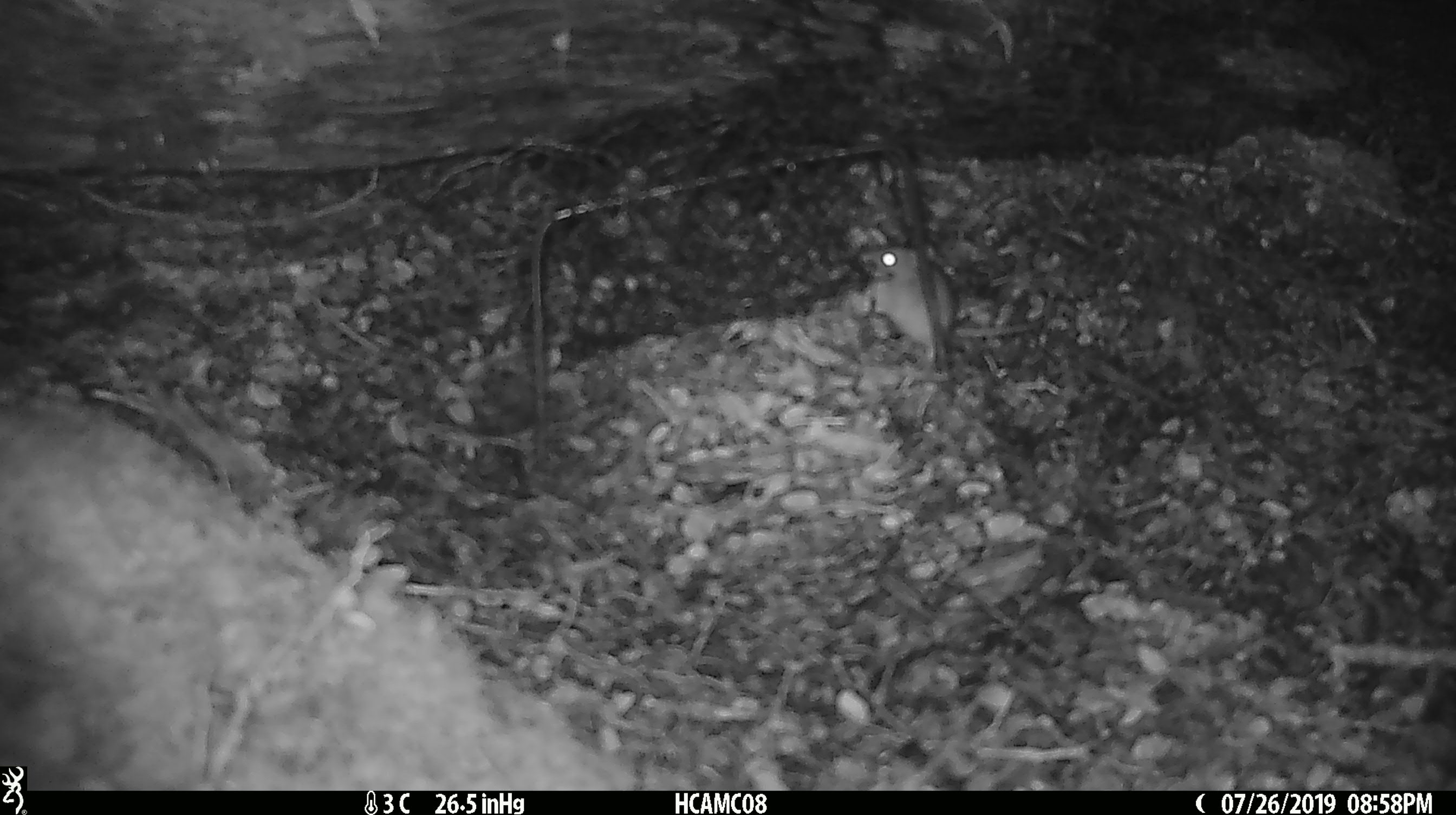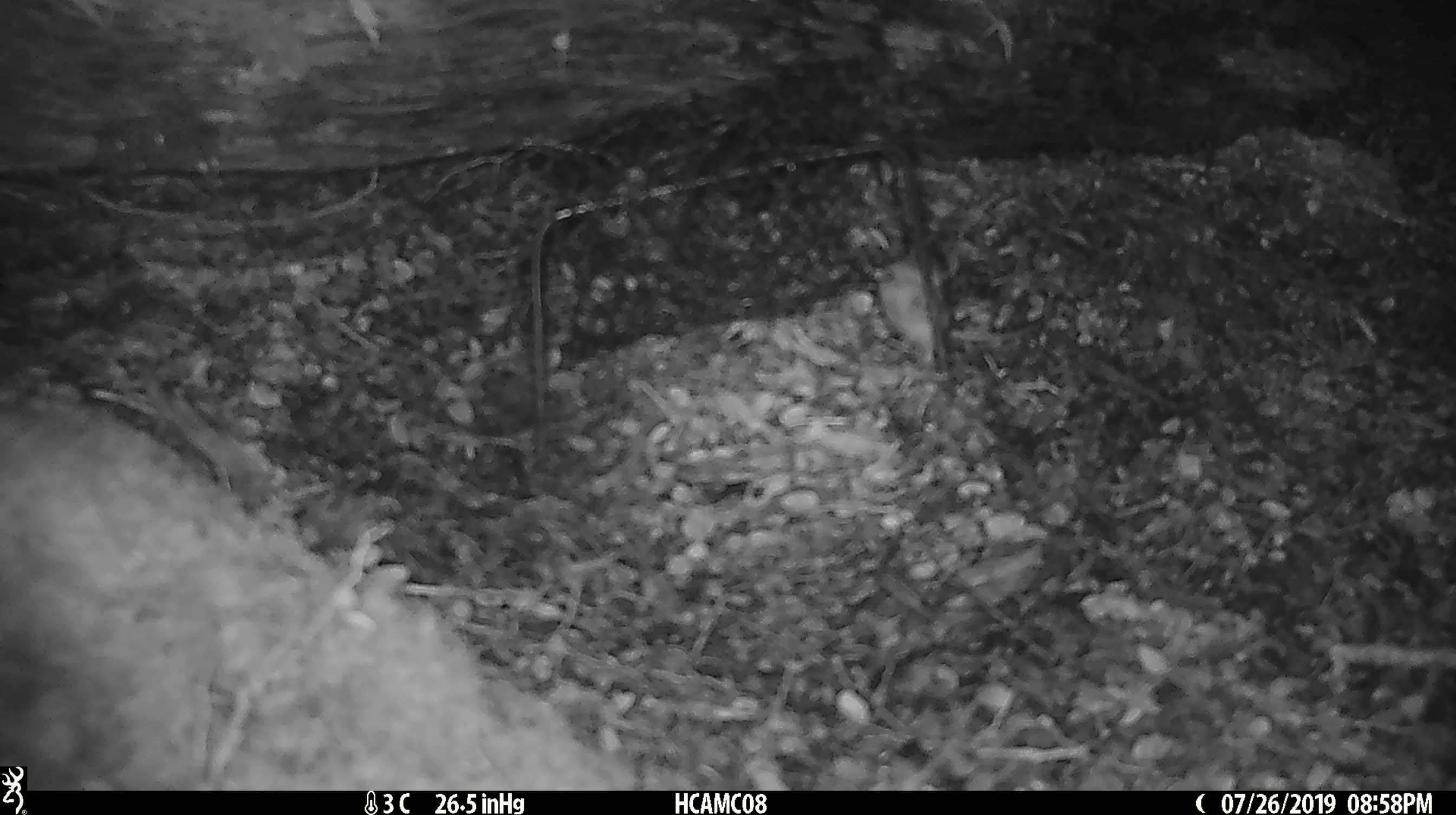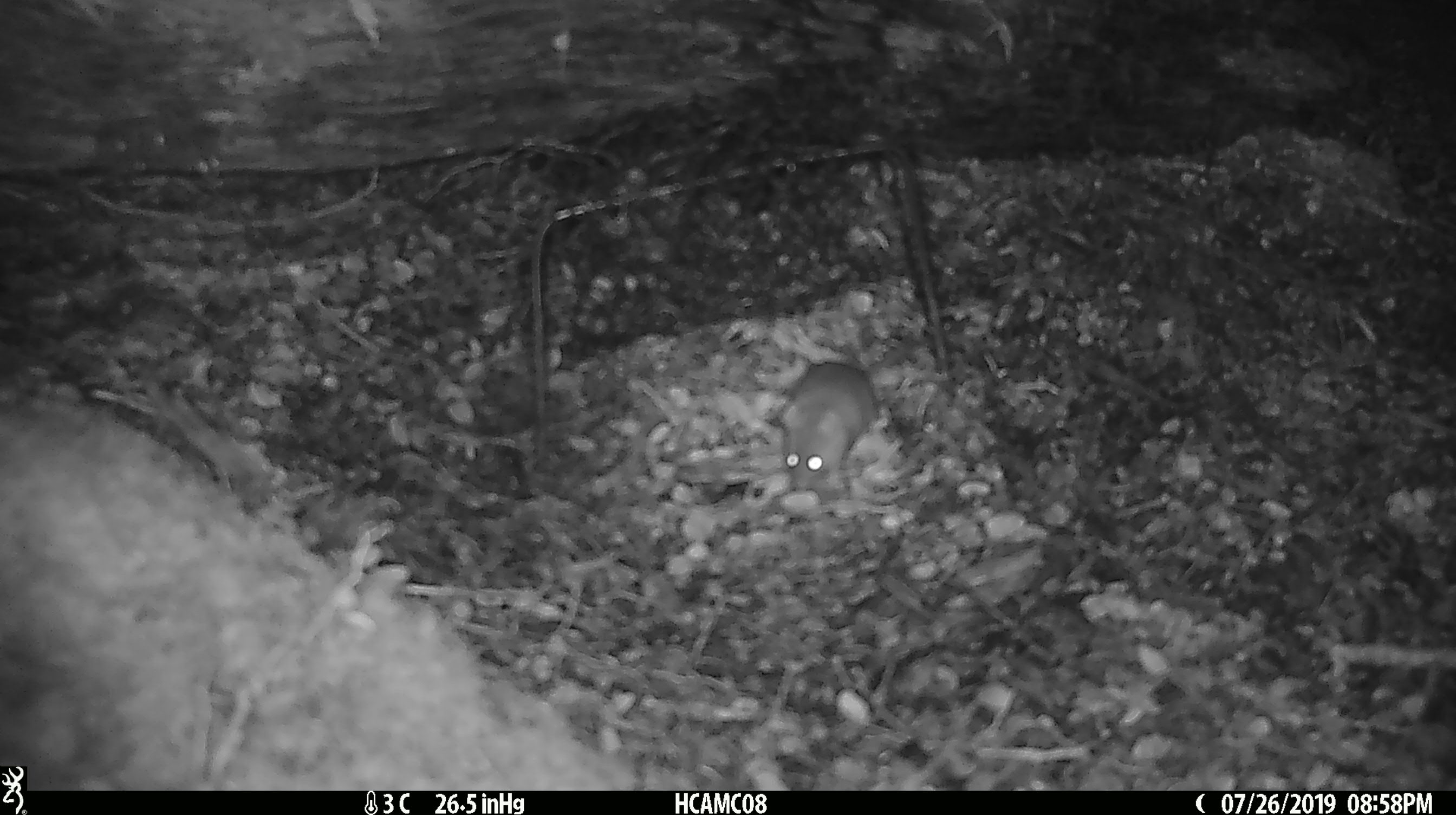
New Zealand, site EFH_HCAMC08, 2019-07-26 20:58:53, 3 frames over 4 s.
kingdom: Animalia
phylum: Chordata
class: Mammalia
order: Rodentia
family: Muridae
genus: Mus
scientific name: Mus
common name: mouse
Mouse (Mus).